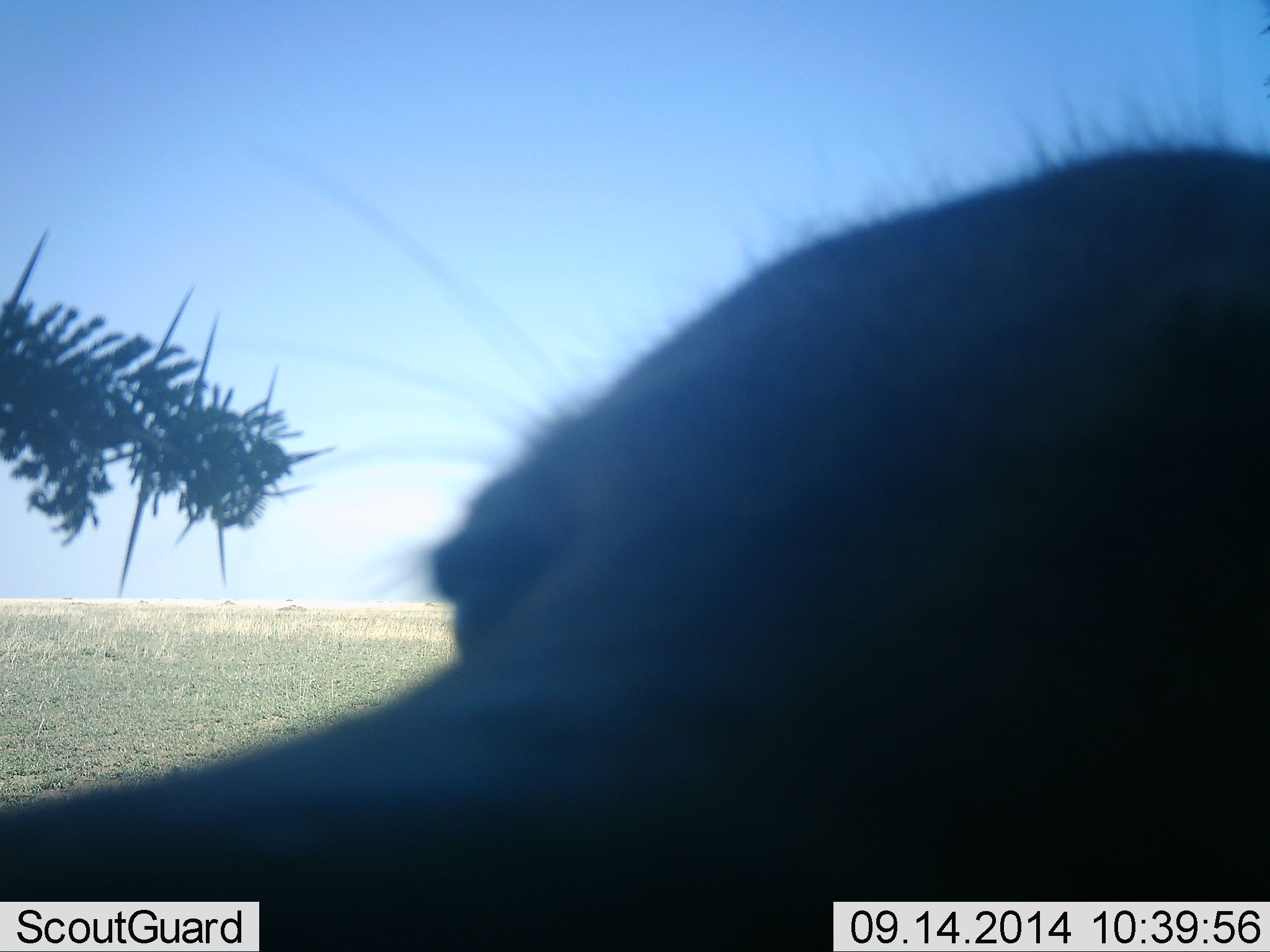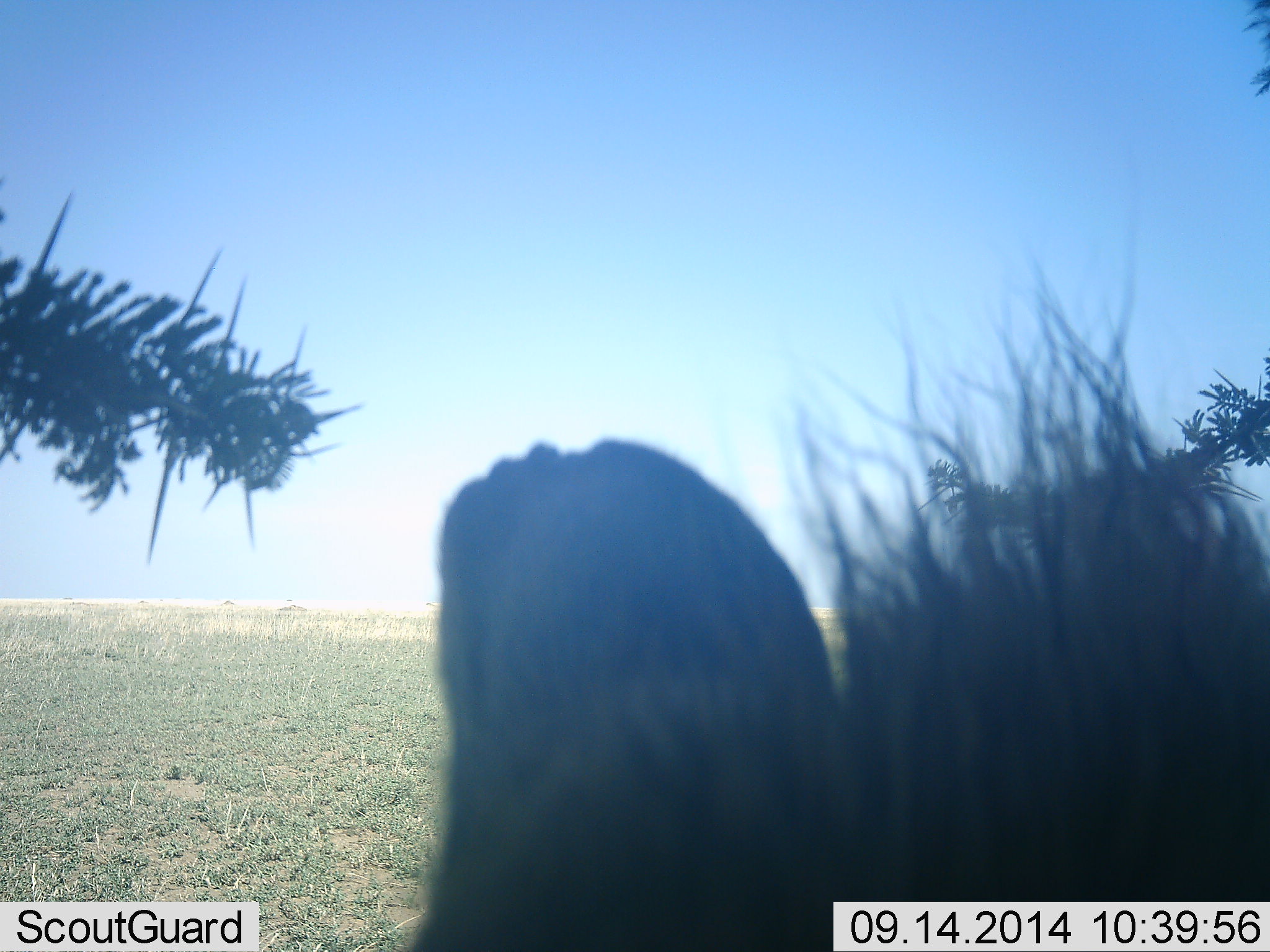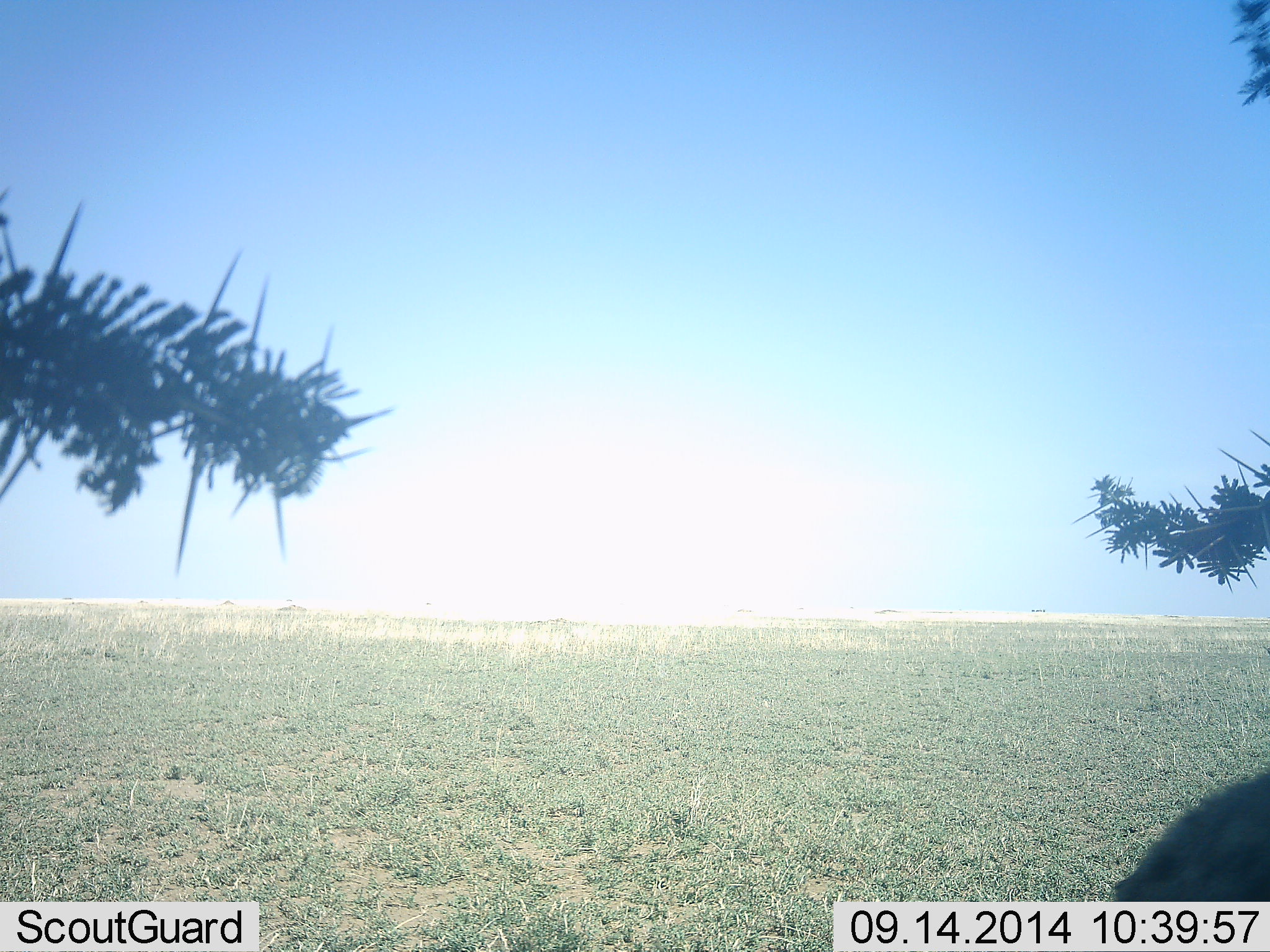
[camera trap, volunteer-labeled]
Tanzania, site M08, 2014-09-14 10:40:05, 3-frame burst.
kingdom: Animalia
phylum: Chordata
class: Mammalia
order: Carnivora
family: Hyaenidae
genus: Crocuta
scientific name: Crocuta crocuta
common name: spotted hyena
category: hyenaspotted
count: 1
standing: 43%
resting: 0%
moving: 57%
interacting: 0%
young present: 0%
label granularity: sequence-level